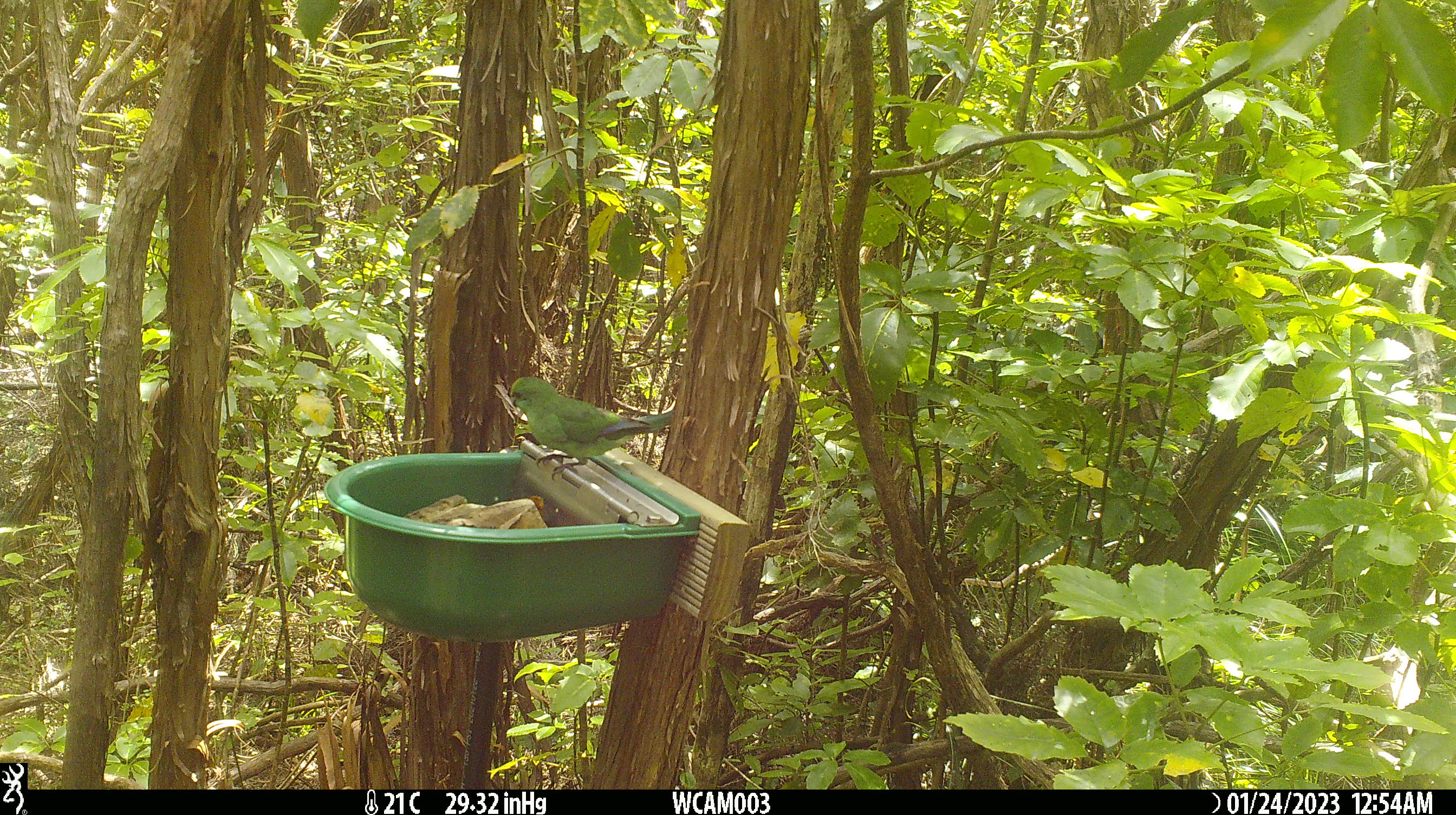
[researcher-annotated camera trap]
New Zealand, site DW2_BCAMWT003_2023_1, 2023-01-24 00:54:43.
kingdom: Animalia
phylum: Chordata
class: Aves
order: Psittaciformes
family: Psittaculidae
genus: Cyanoramphus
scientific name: Cyanoramphus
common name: parakeet